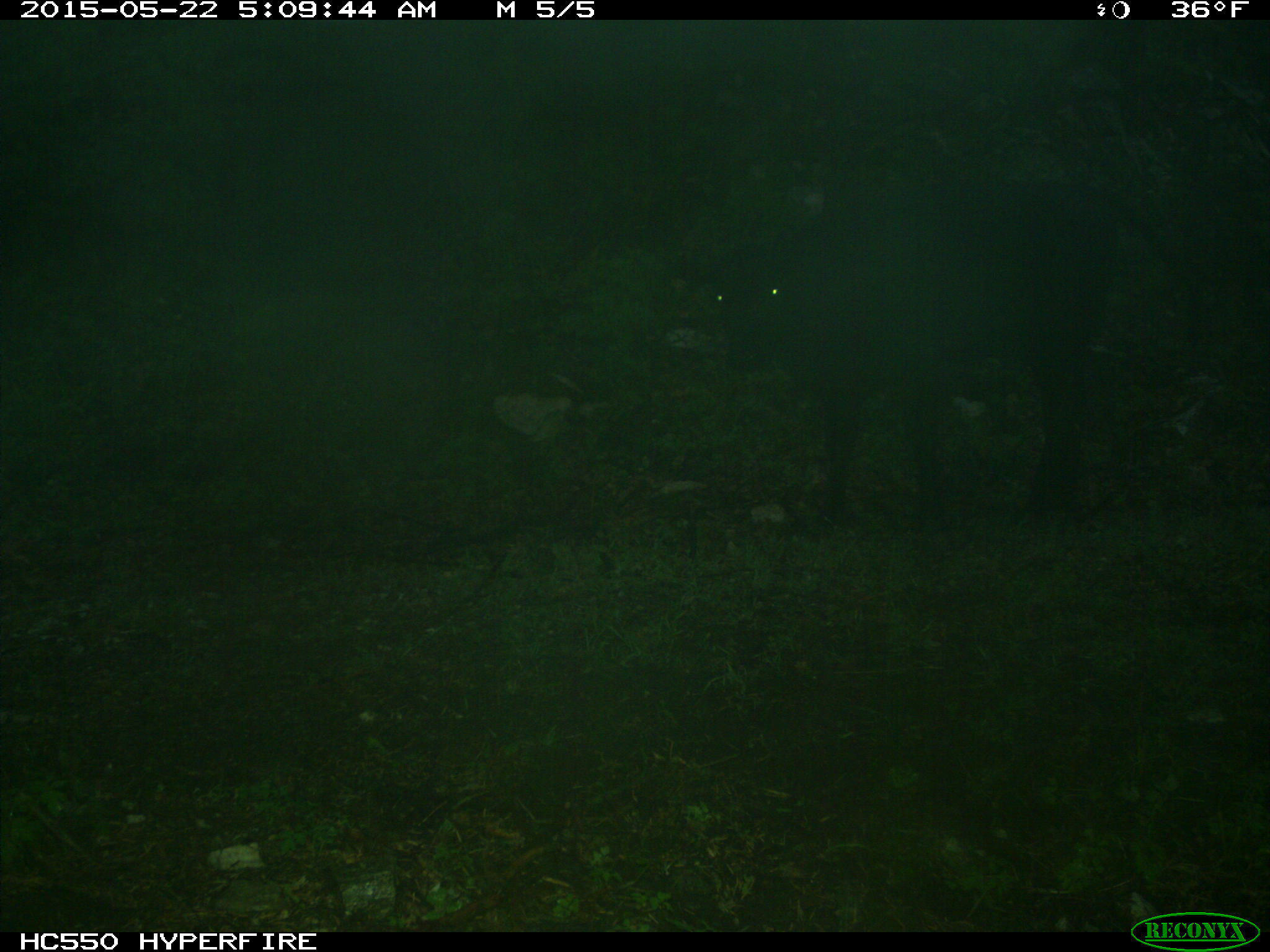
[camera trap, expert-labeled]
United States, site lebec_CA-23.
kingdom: Animalia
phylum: Chordata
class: Mammalia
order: Artiodactyla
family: Bovidae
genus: Bos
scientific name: Bos taurus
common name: domestic cow